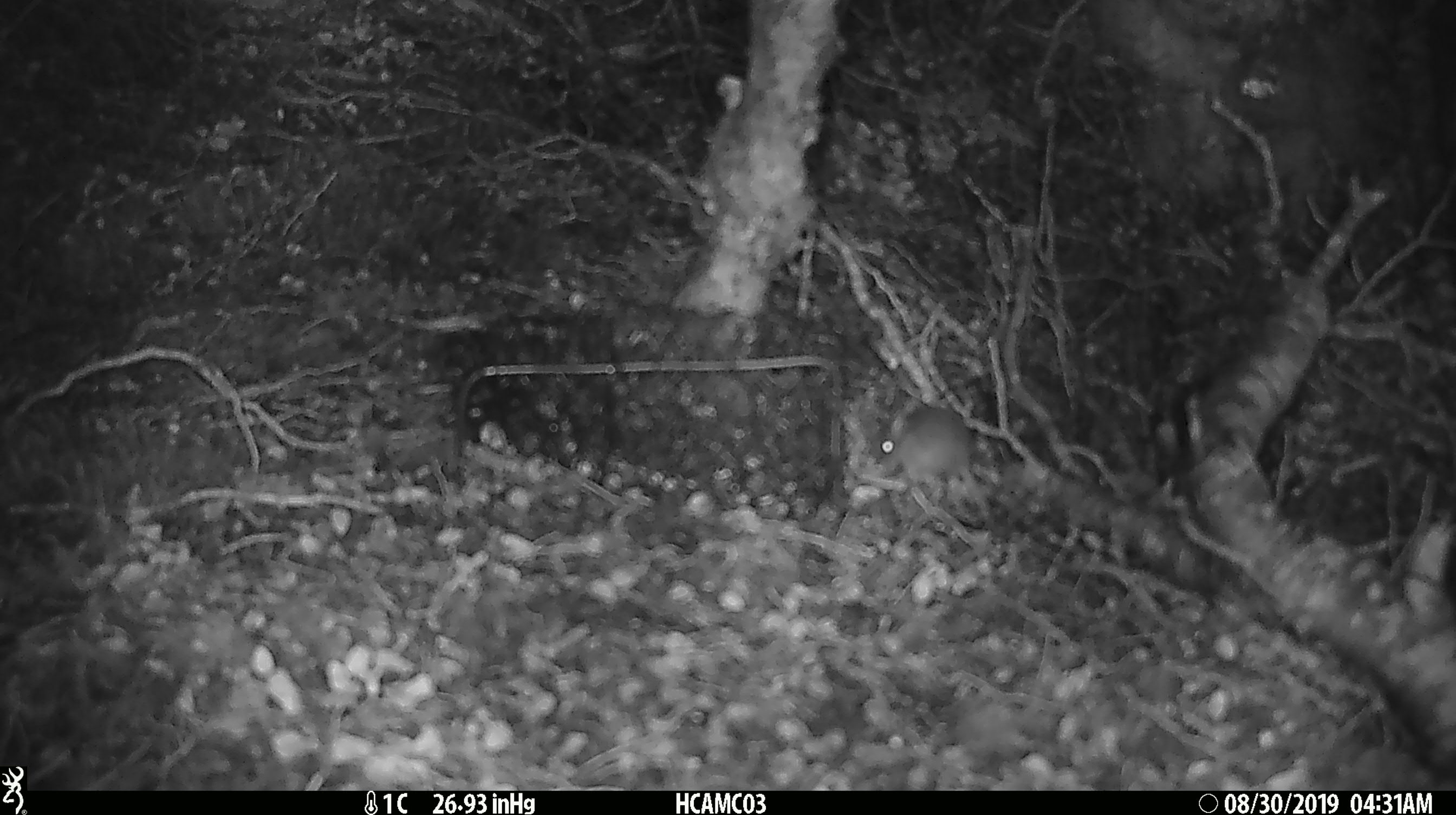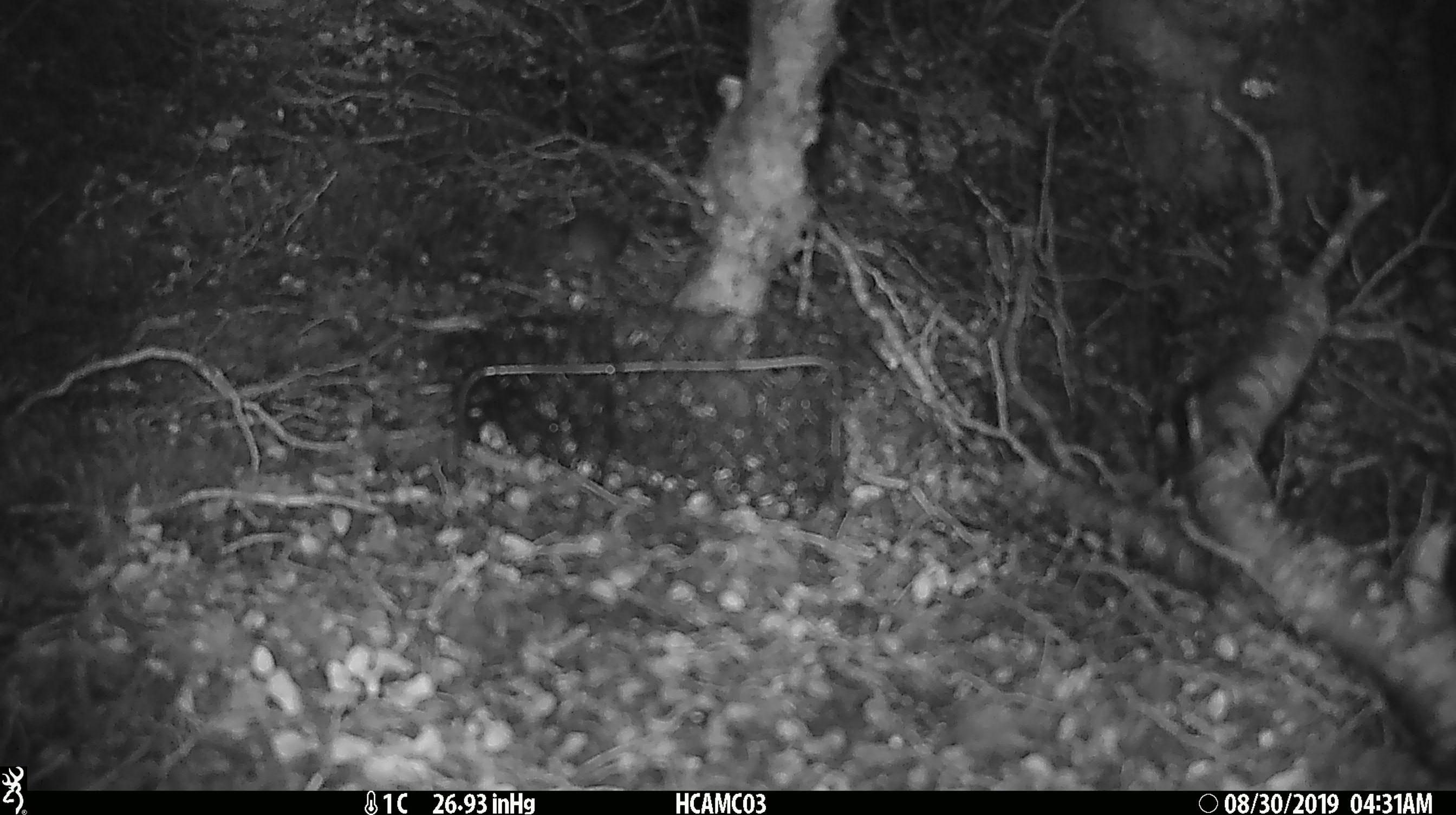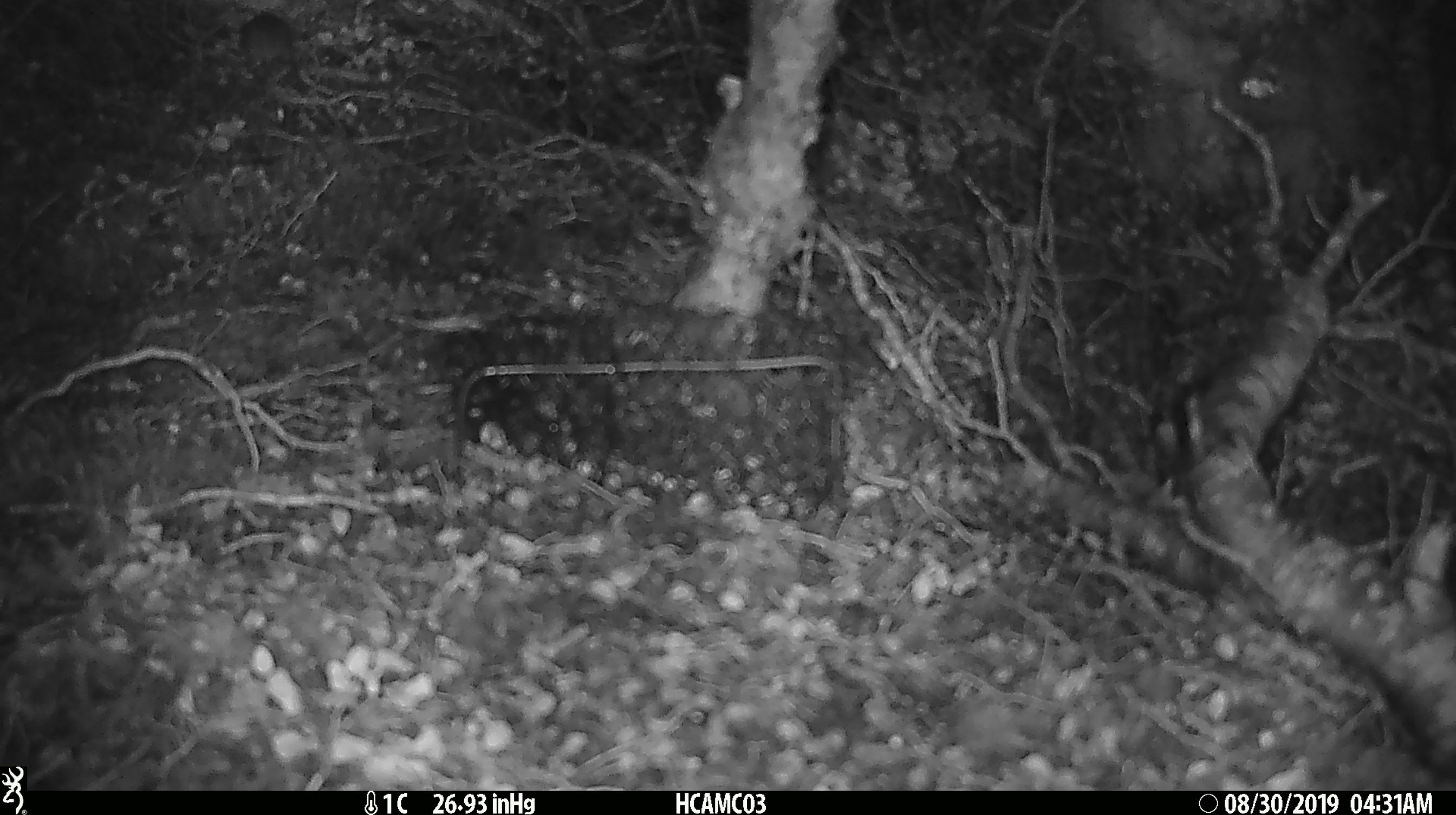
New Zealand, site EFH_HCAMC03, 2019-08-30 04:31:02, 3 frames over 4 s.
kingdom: Animalia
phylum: Chordata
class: Mammalia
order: Rodentia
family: Muridae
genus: Mus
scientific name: Mus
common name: mouse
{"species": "mouse (Mus)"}